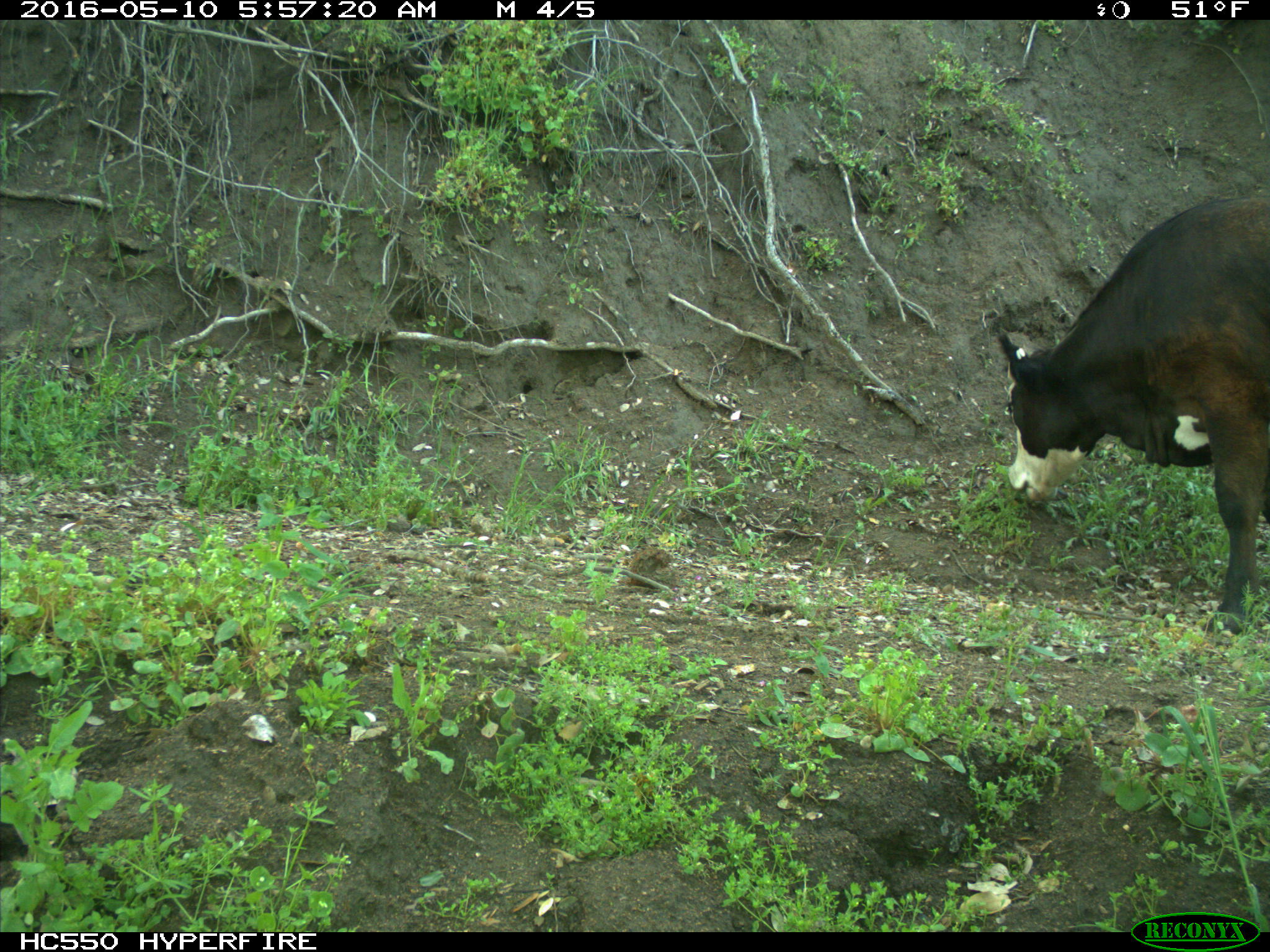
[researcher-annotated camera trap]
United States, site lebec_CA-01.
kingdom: Animalia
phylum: Chordata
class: Mammalia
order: Artiodactyla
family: Bovidae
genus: Bos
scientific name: Bos taurus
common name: domestic cow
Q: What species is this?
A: Bos taurus (domestic cow).